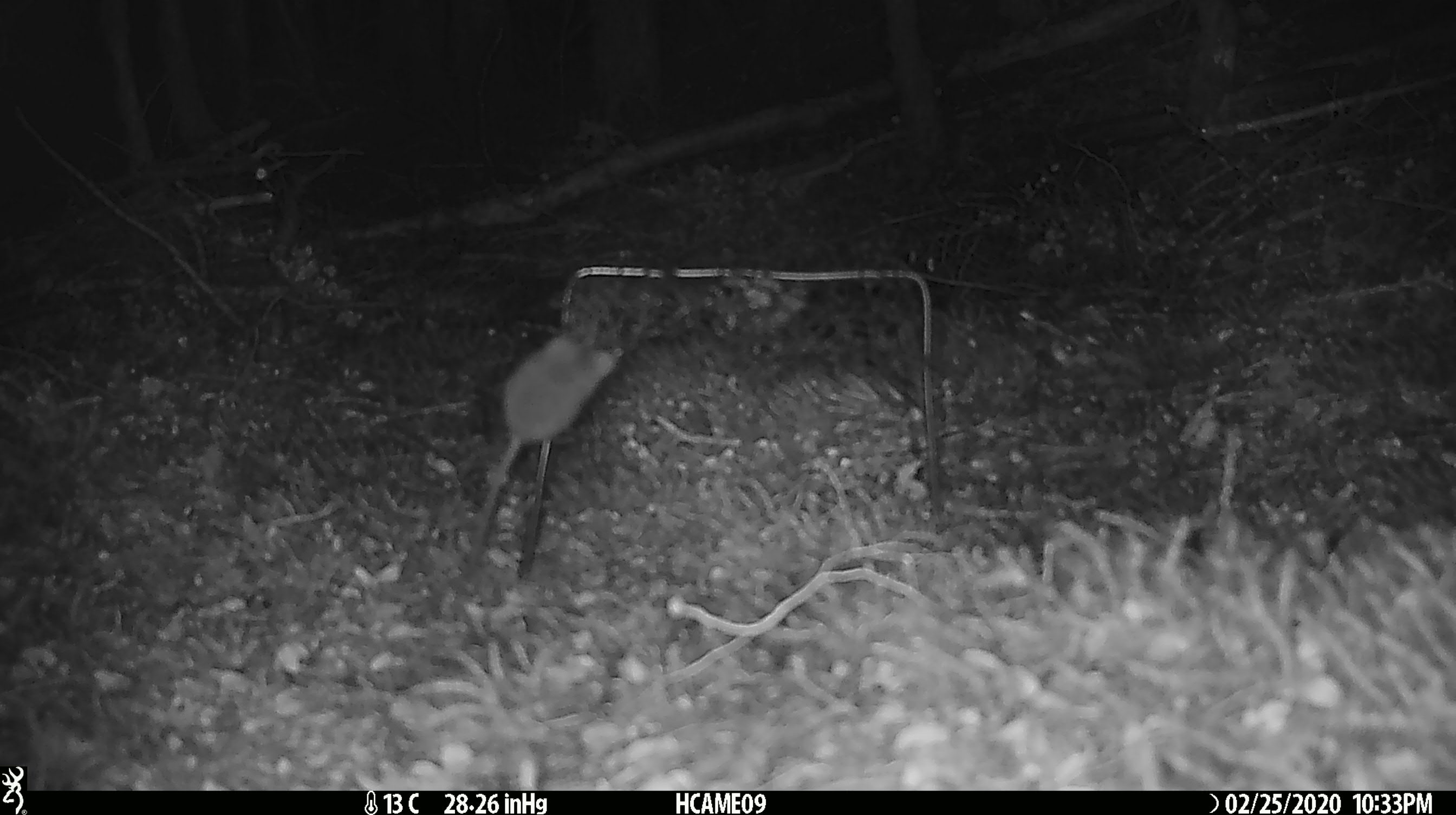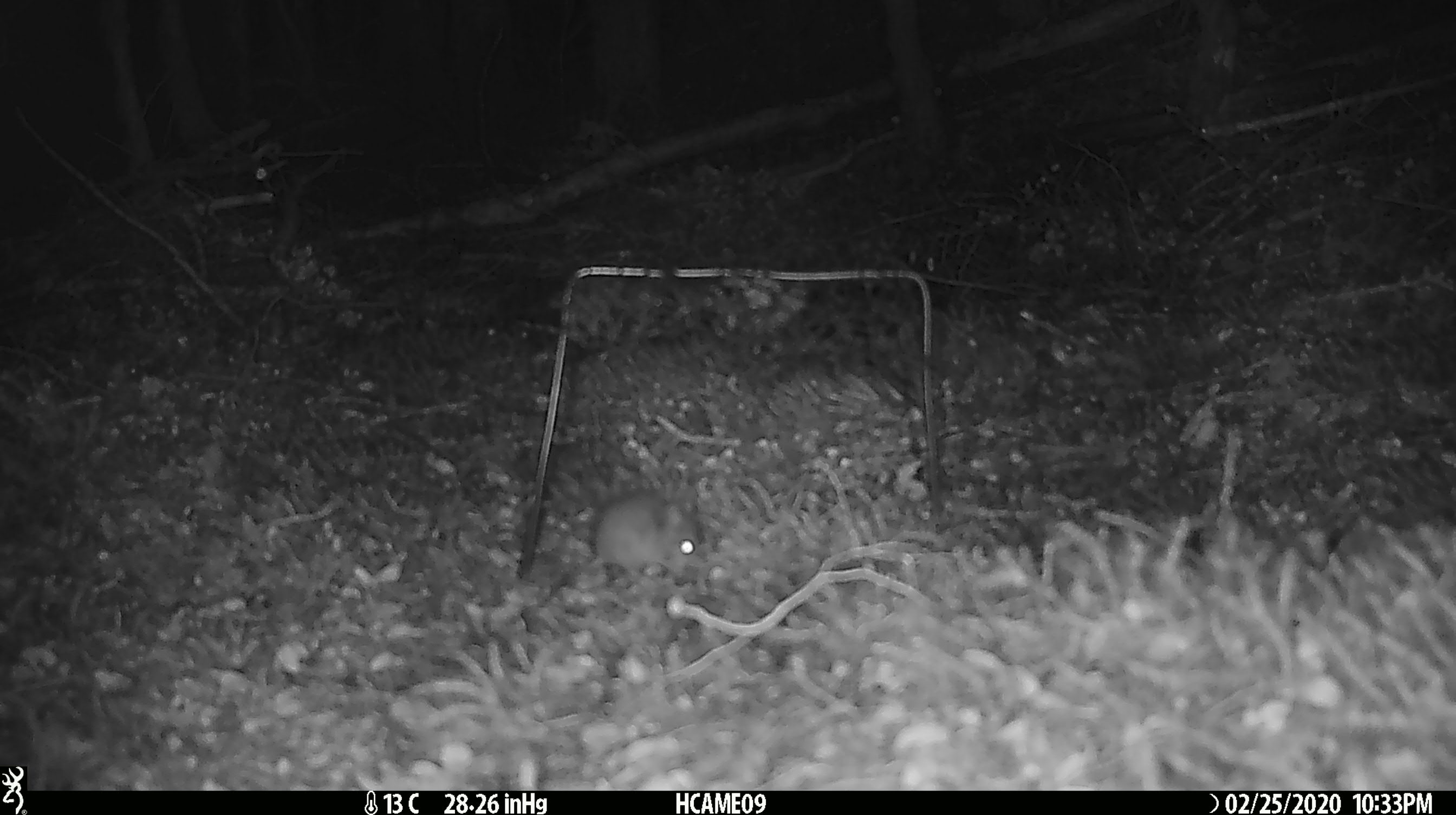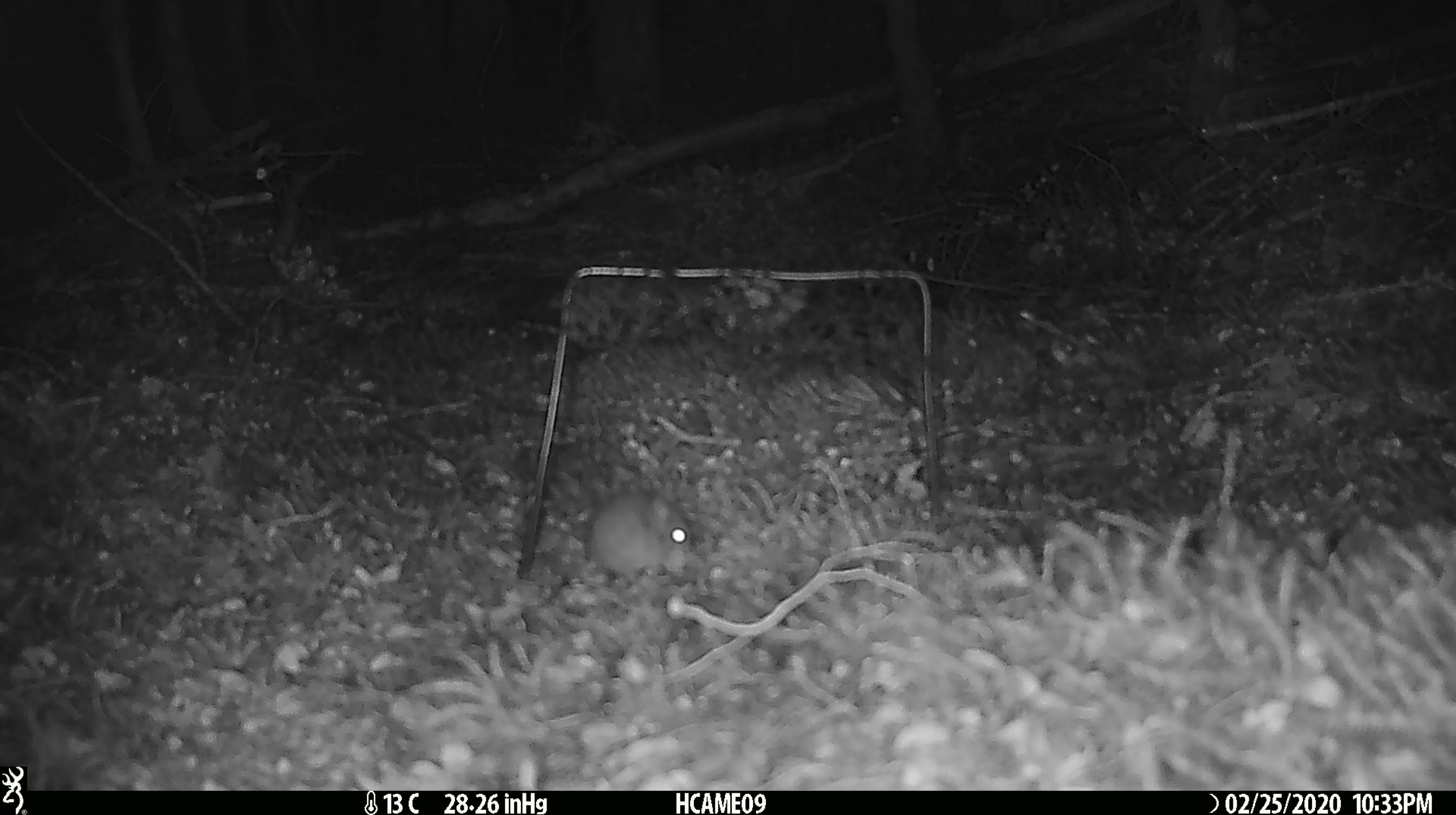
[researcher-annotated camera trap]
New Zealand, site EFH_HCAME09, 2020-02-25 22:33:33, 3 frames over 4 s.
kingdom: Animalia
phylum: Chordata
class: Mammalia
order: Rodentia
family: Muridae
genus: Mus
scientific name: Mus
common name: mouse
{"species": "mouse (Mus)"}